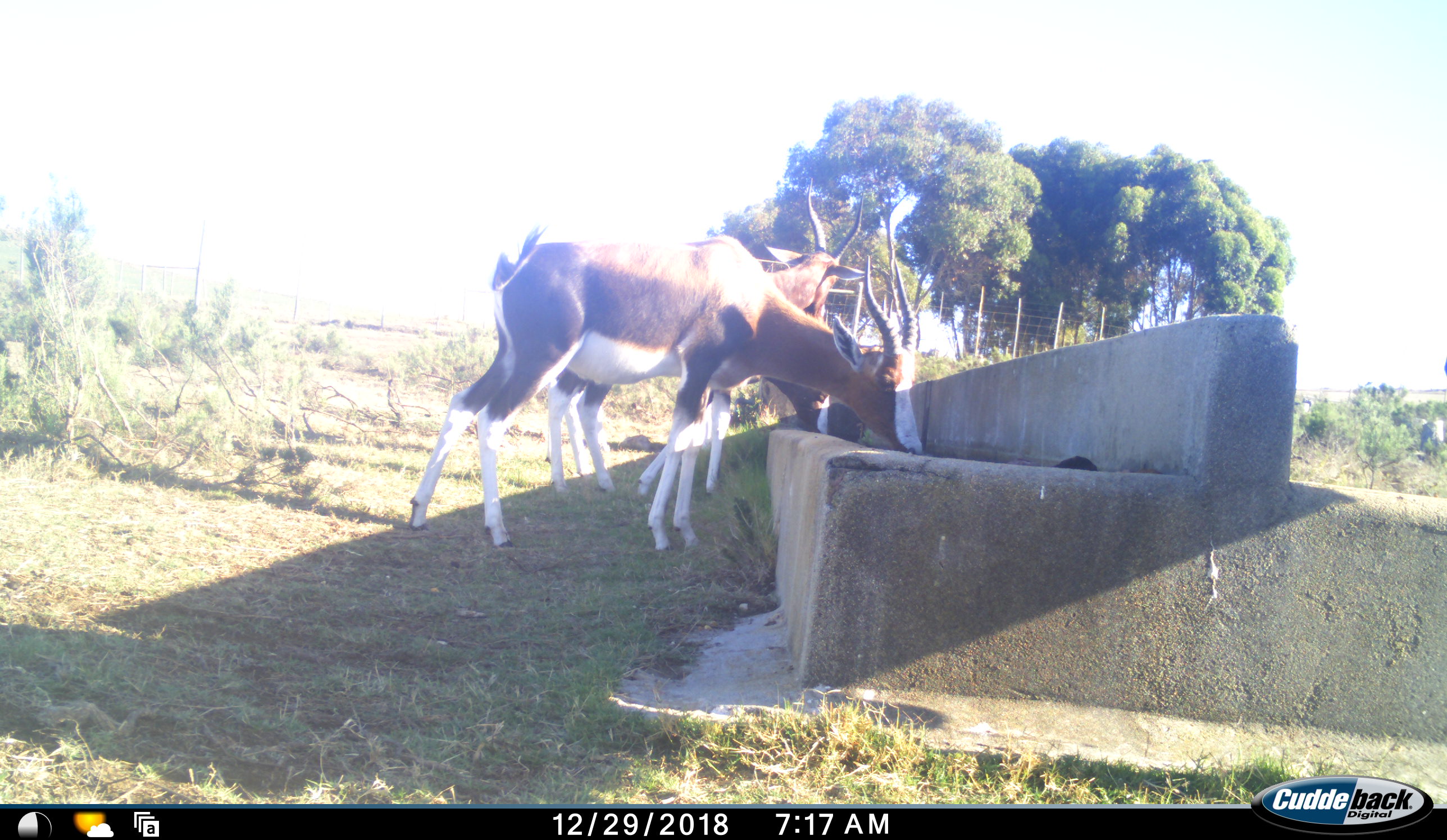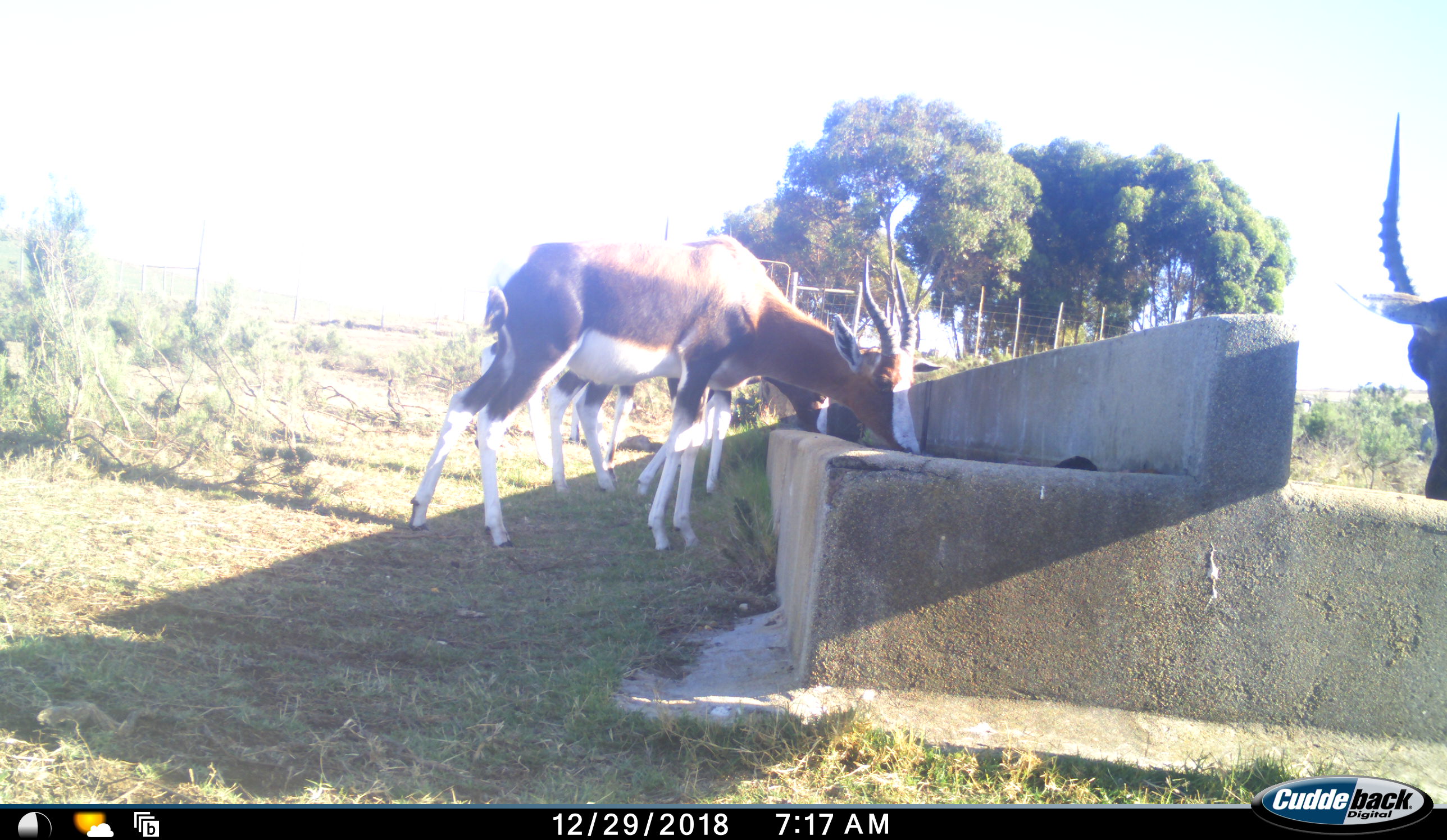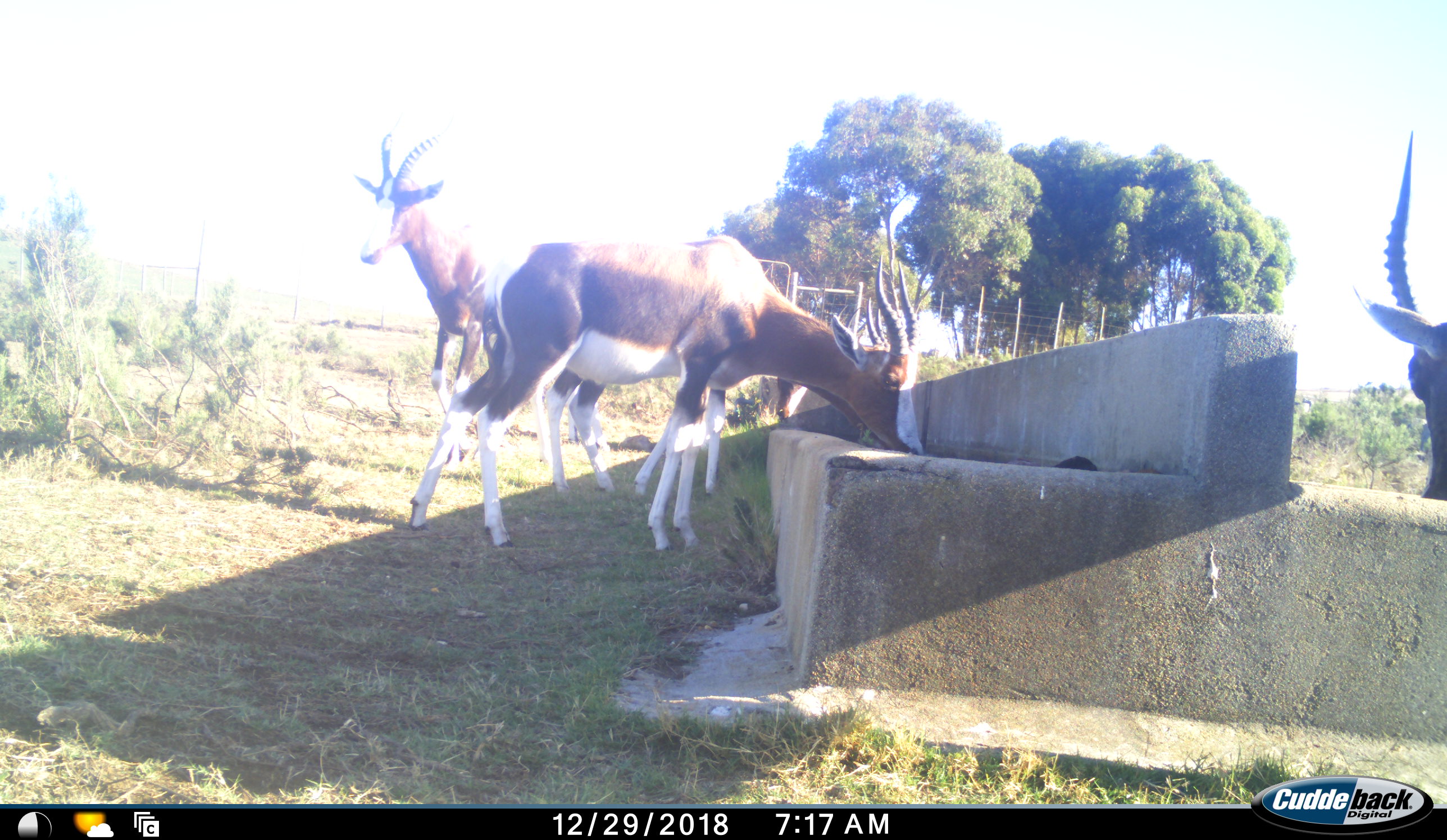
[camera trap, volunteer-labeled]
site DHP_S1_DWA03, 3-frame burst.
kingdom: Animalia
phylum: Chordata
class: Mammalia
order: Artiodactyla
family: Bovidae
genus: Damaliscus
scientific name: Damaliscus pygargus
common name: bontebok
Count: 4.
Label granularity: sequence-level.